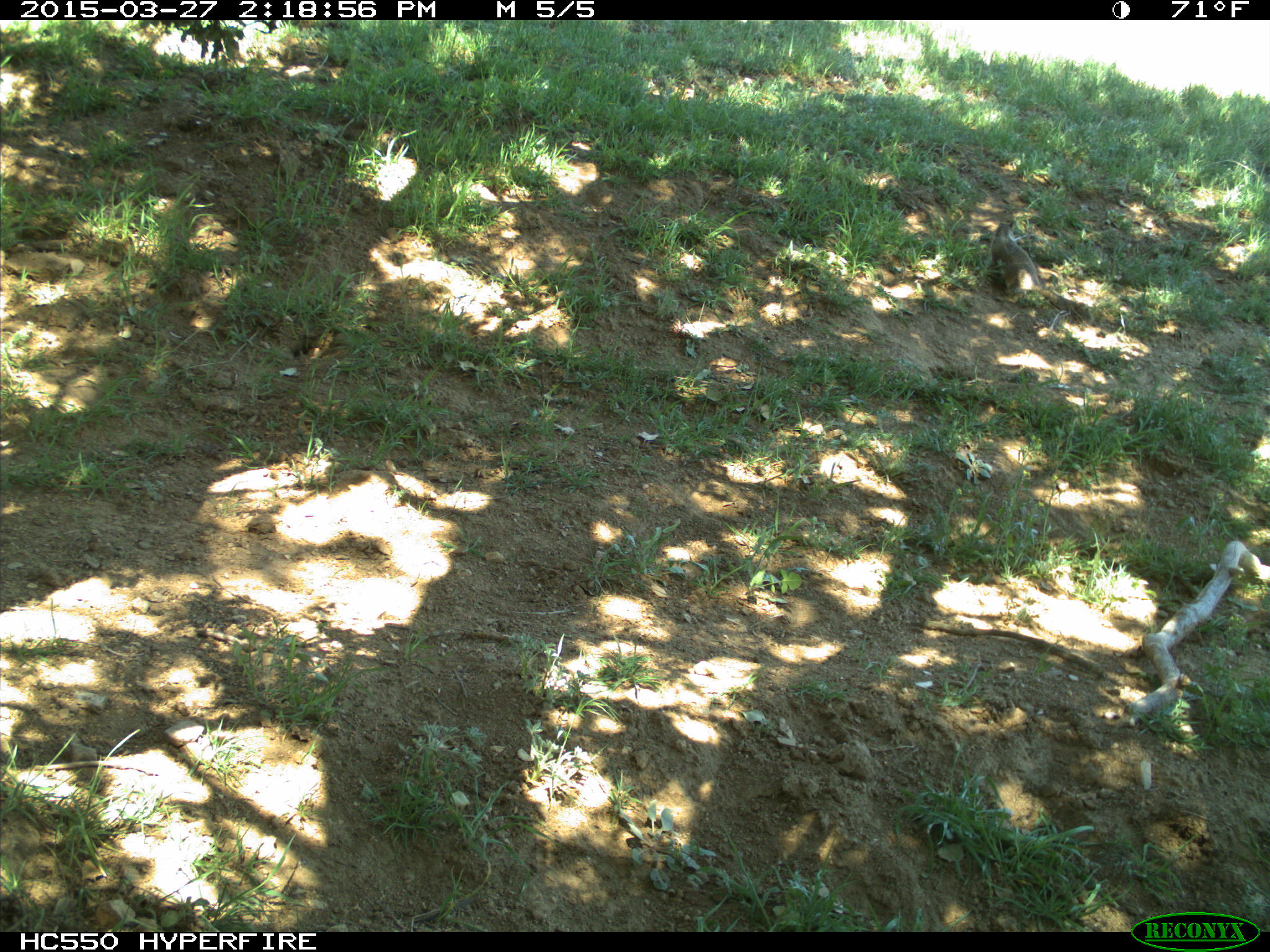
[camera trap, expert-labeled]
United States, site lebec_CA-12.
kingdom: Animalia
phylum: Chordata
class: Mammalia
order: Rodentia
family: Sciuridae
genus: Otospermophilus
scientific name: Otospermophilus beecheyi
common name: california ground squirrel